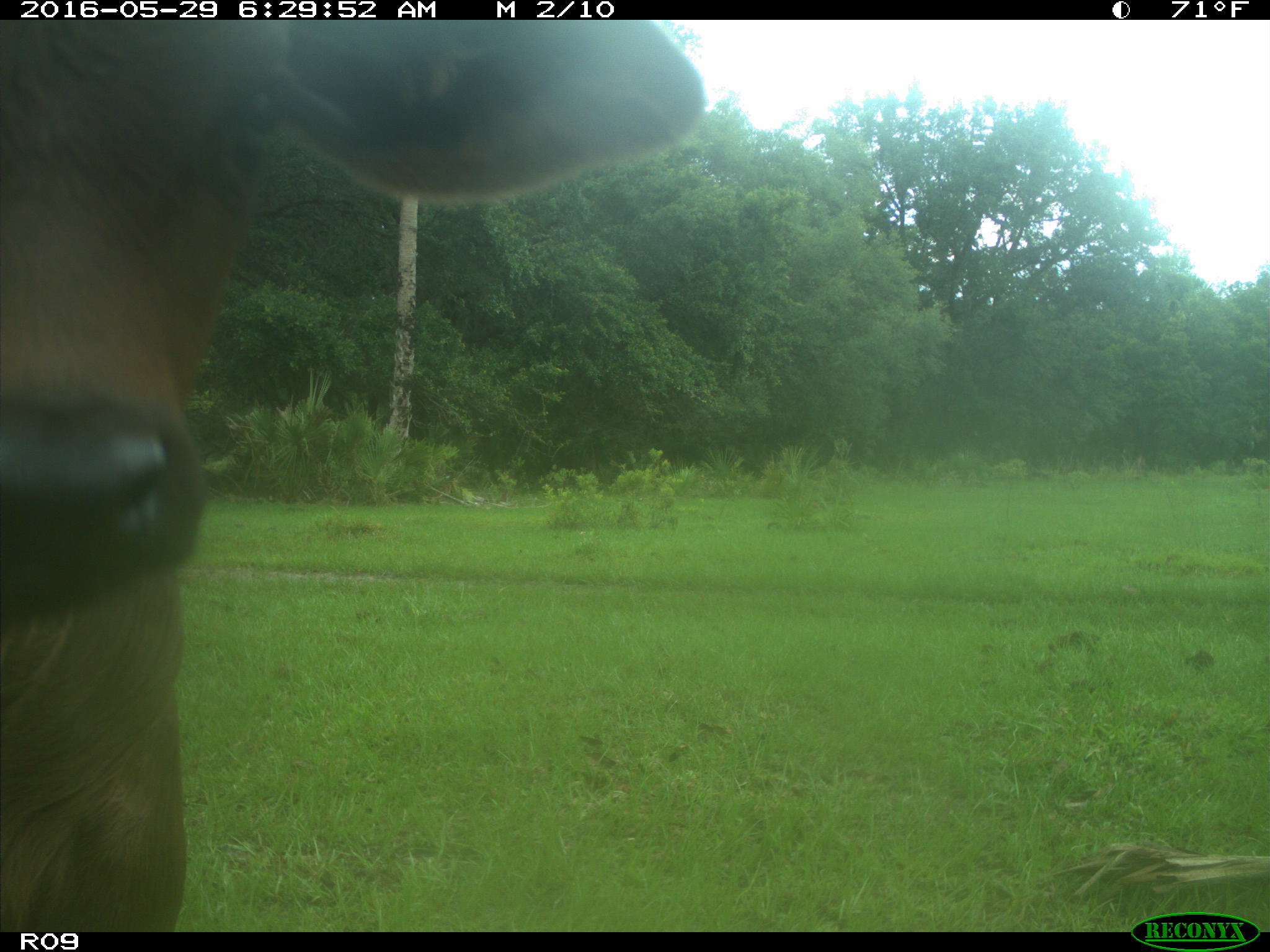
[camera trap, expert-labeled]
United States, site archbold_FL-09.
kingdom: Animalia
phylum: Chordata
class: Mammalia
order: Artiodactyla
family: Bovidae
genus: Bos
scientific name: Bos taurus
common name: domestic cow